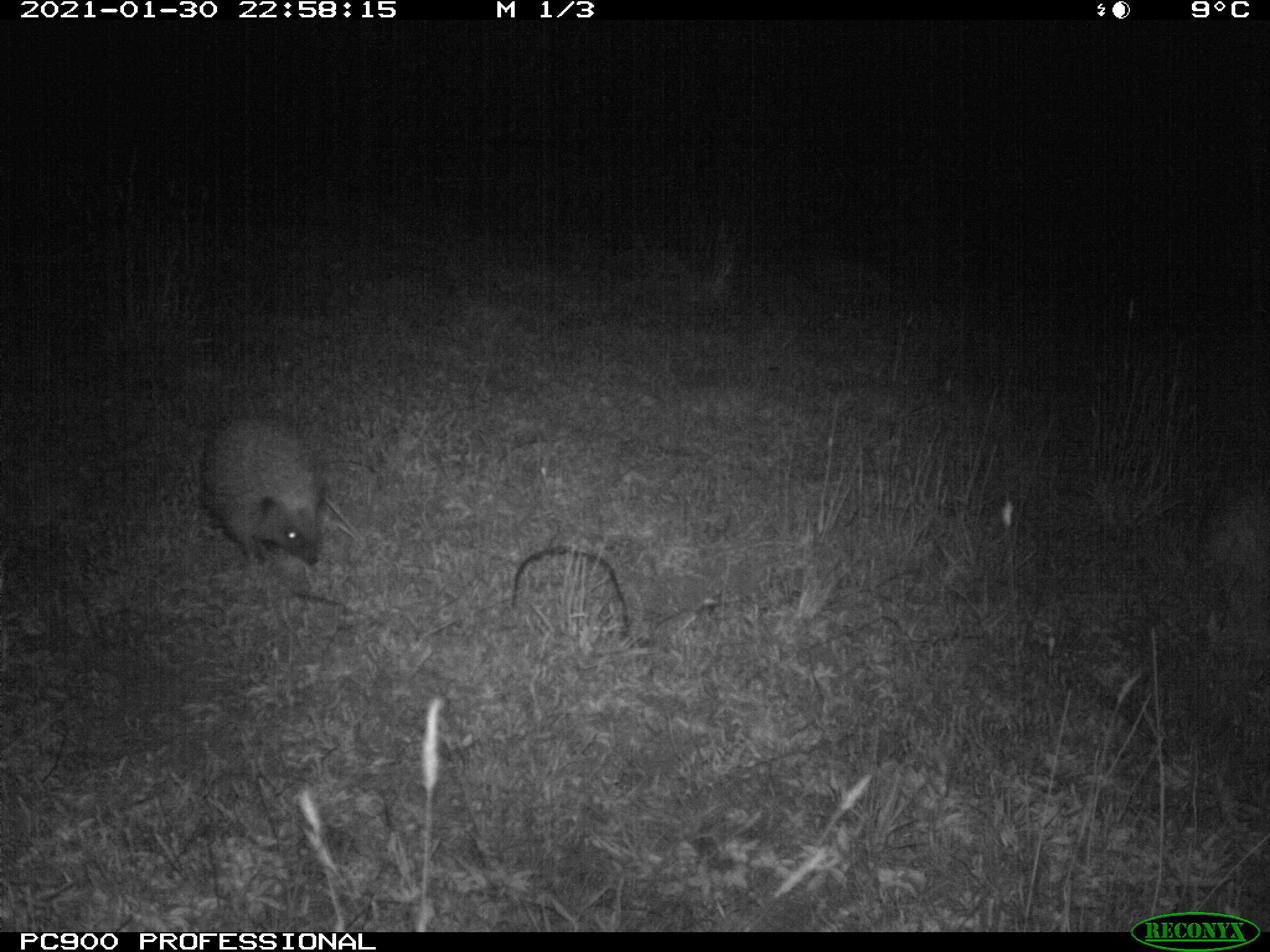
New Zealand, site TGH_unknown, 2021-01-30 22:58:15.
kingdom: Animalia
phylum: Chordata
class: Mammalia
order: Eulipotyphla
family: Erinaceidae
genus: Erinaceus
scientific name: Erinaceus europaeus europaeus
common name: european hedgehog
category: hedgehog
Hedgehog (european hedgehog) (Erinaceus europaeus europaeus).